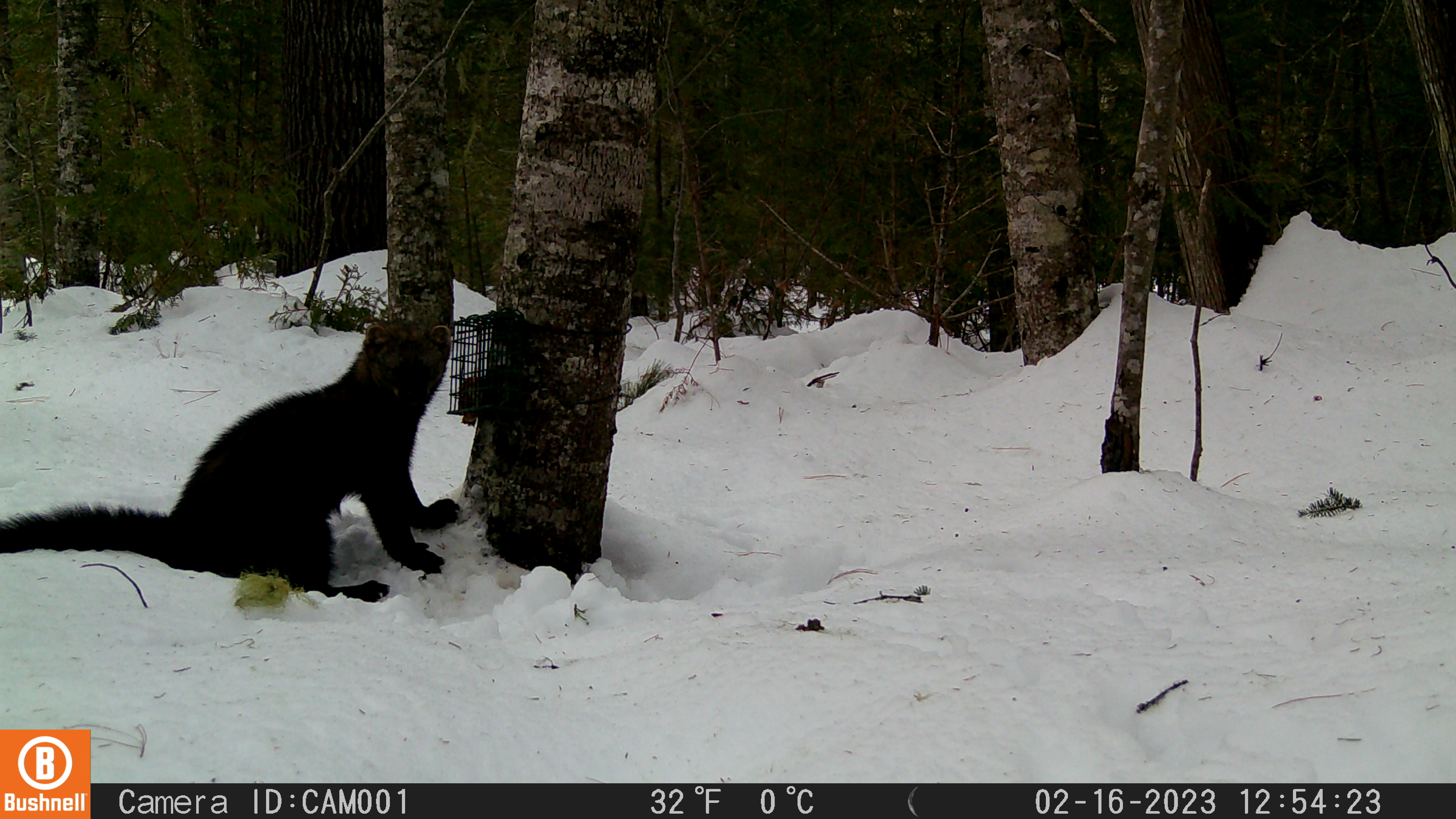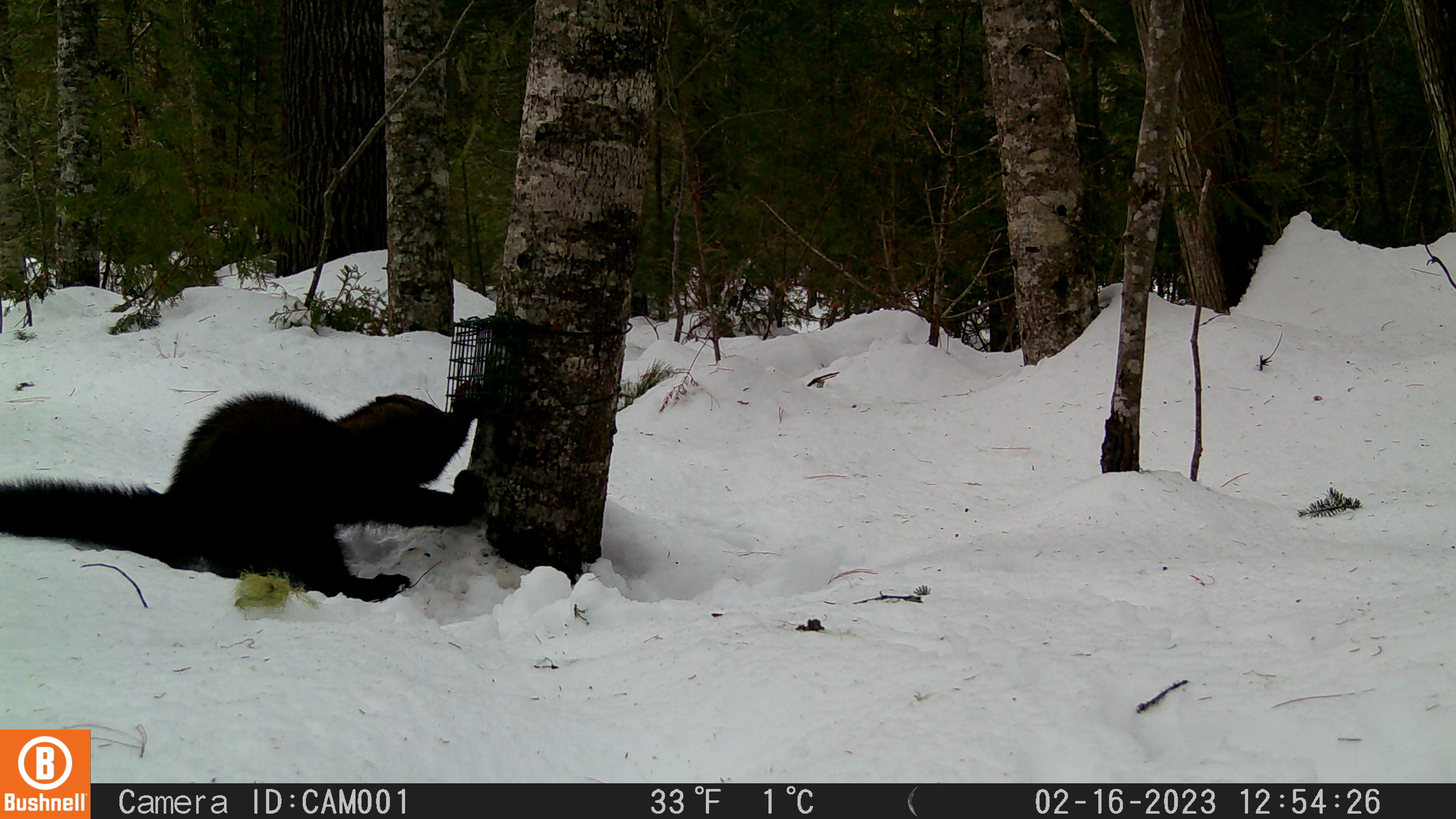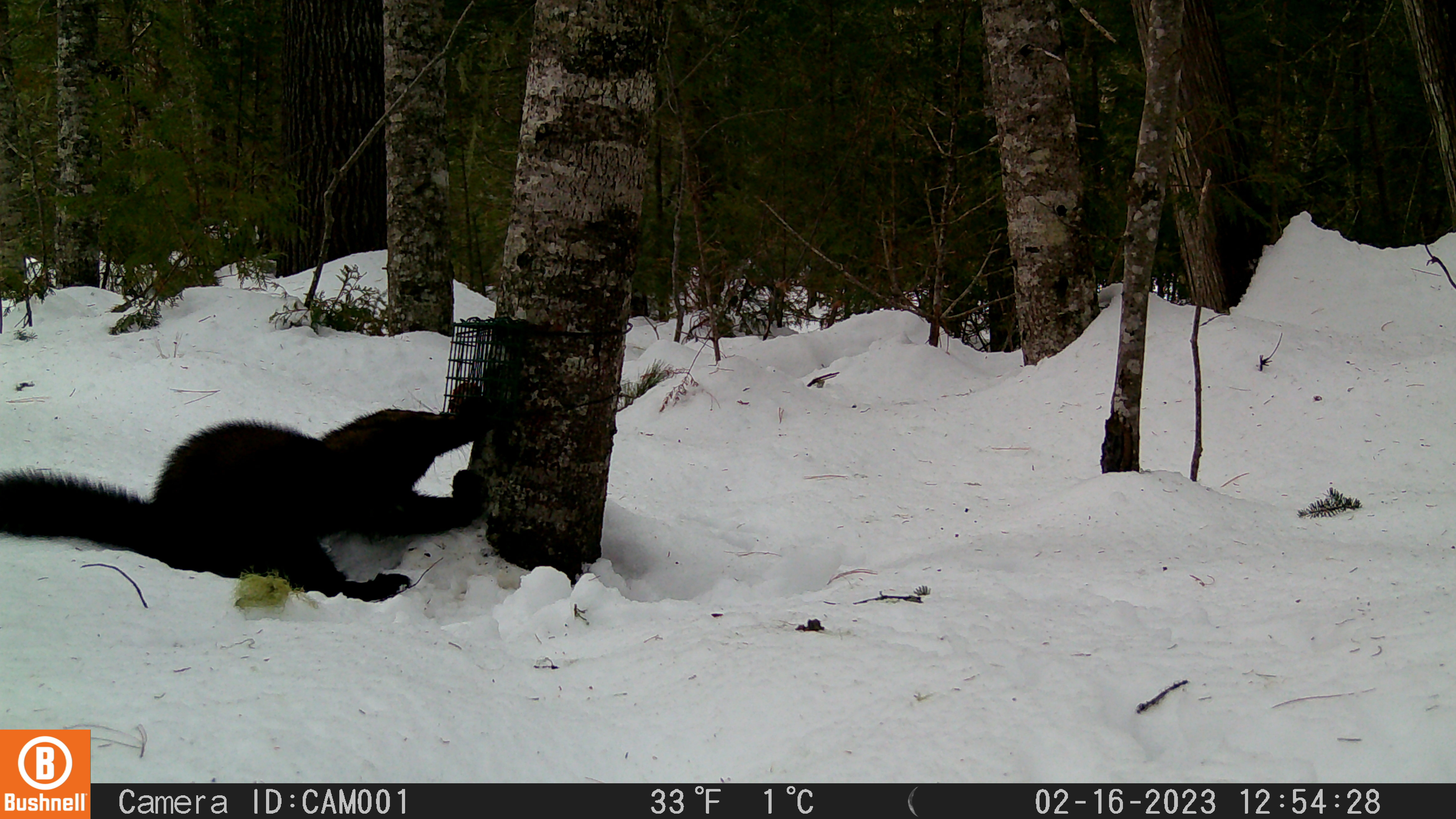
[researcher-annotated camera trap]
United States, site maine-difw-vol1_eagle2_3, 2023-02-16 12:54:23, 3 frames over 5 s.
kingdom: Animalia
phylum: Chordata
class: Mammalia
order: Carnivora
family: Mustelidae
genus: Pekania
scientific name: Pekania pennanti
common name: fisher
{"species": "fisher (Pekania pennanti)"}